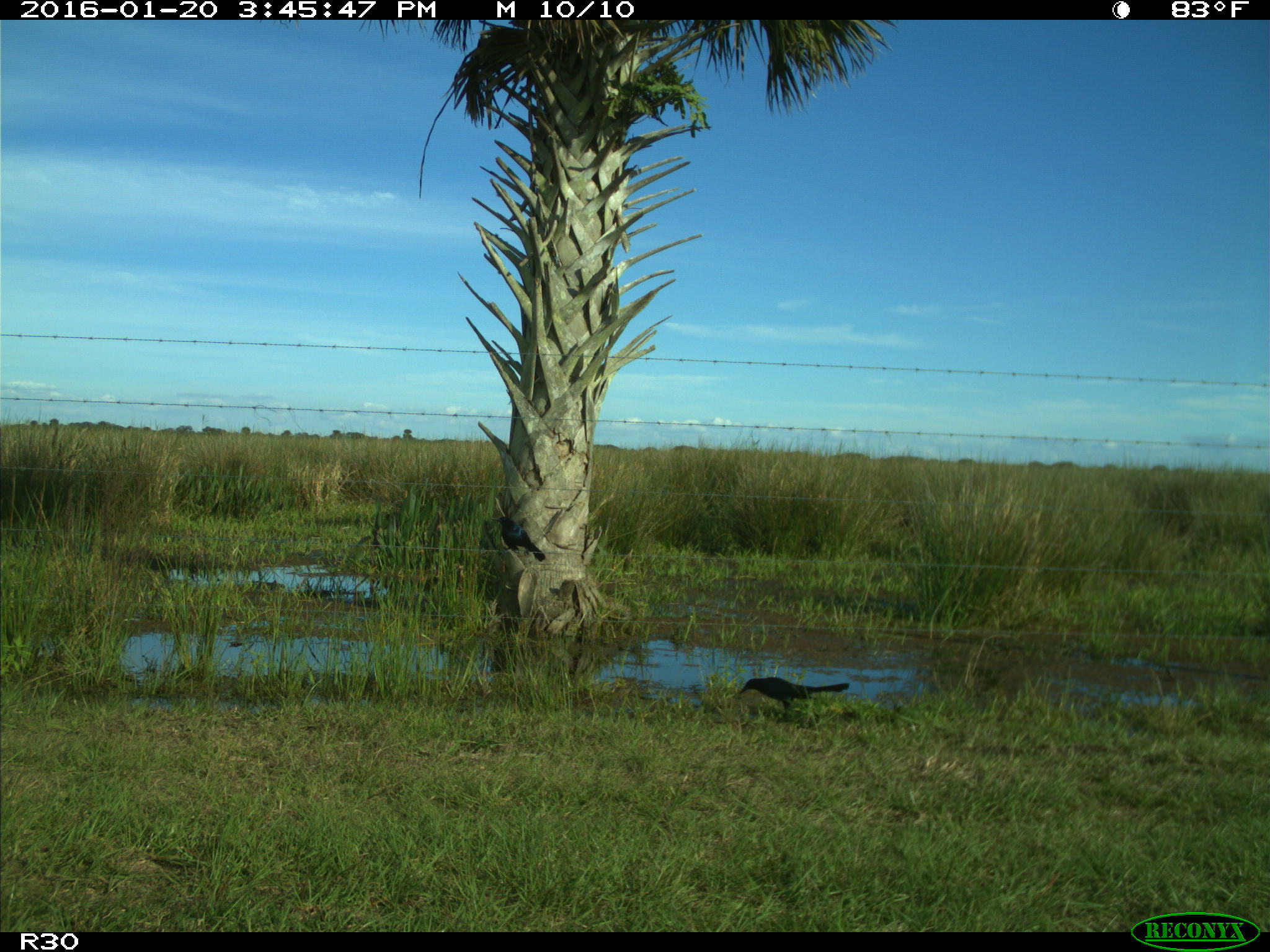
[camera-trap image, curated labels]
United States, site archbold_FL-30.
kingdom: Animalia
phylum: Chordata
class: Aves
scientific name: Aves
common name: birds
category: unidentified bird